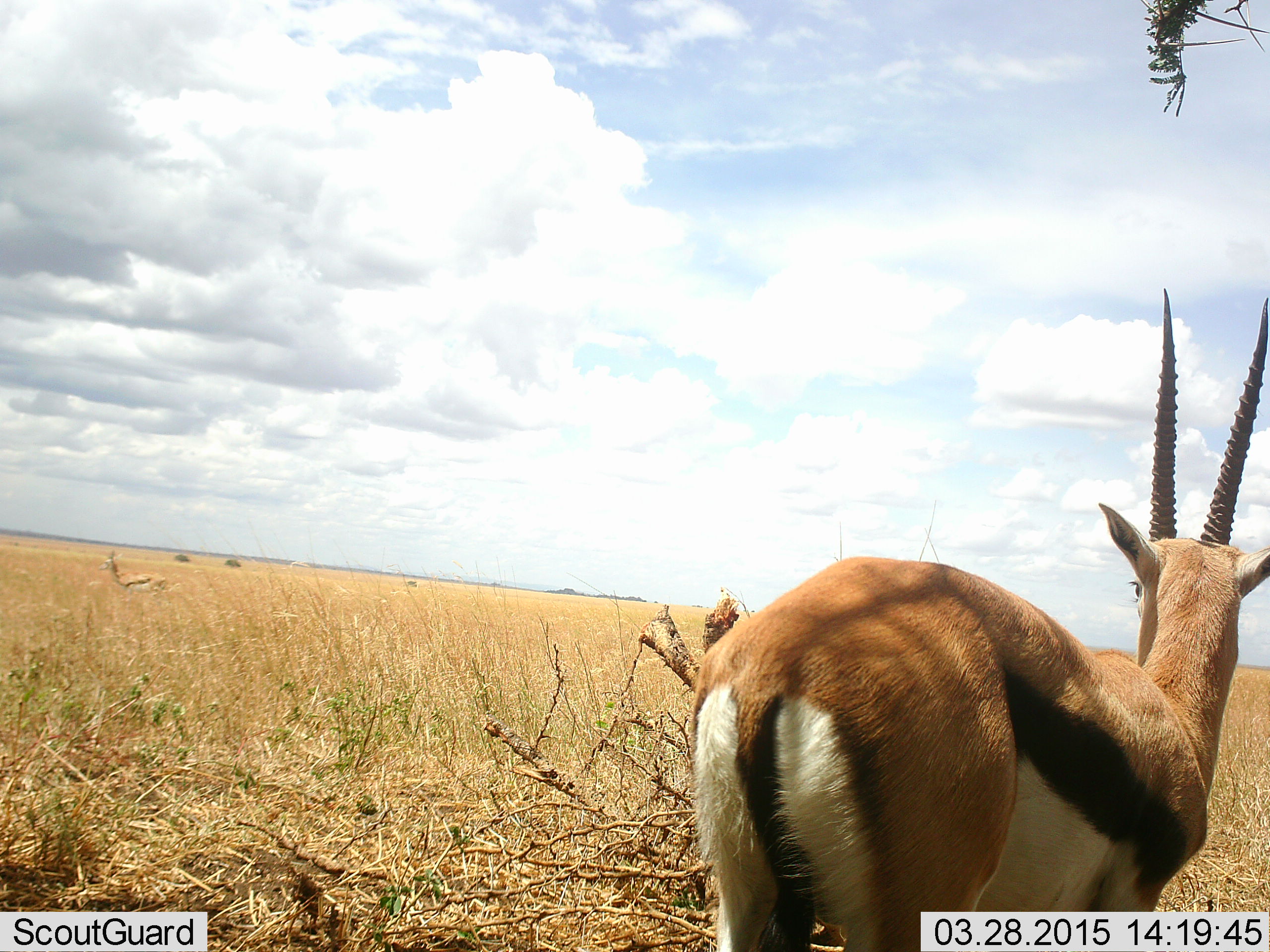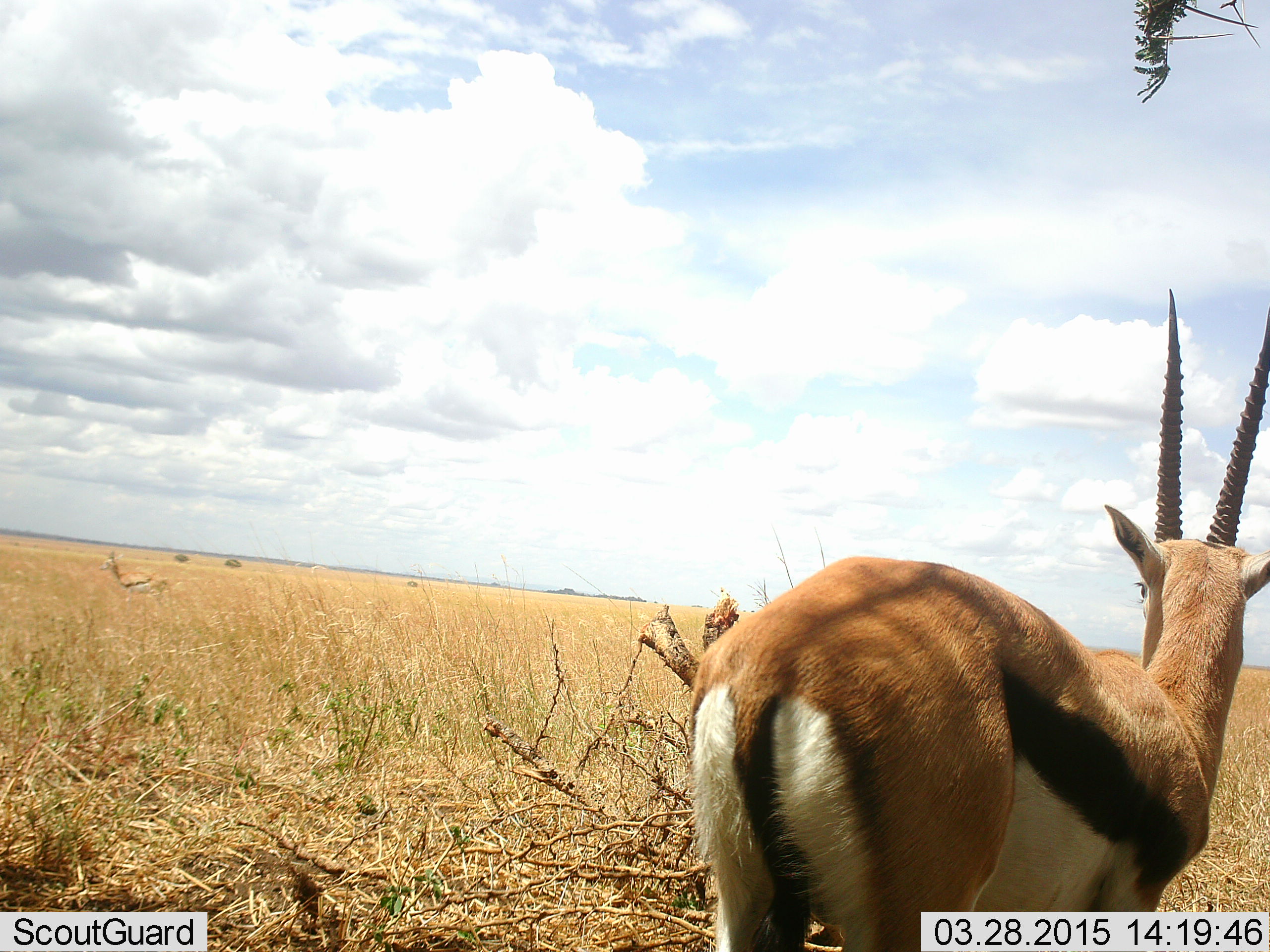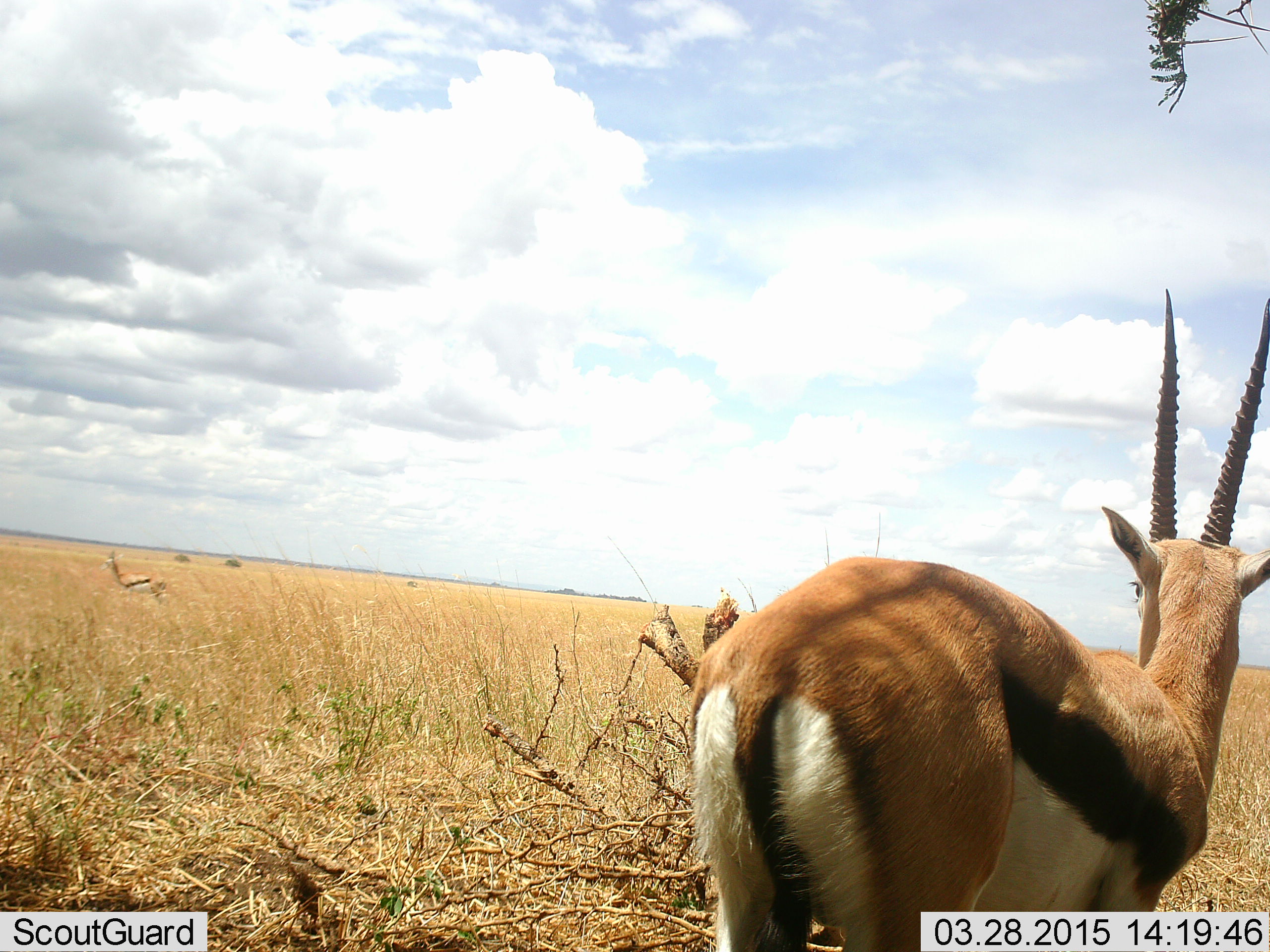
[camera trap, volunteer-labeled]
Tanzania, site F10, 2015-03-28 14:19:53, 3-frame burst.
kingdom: Animalia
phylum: Chordata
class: Mammalia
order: Artiodactyla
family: Bovidae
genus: Eudorcas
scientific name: Eudorcas thomsonii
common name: thomson's gazelle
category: gazellethomsons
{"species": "gazellethomsons (thomson's gazelle) (Eudorcas thomsonii)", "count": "2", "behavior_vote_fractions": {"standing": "100%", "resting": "0%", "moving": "0%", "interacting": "0%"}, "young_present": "0%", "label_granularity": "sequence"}